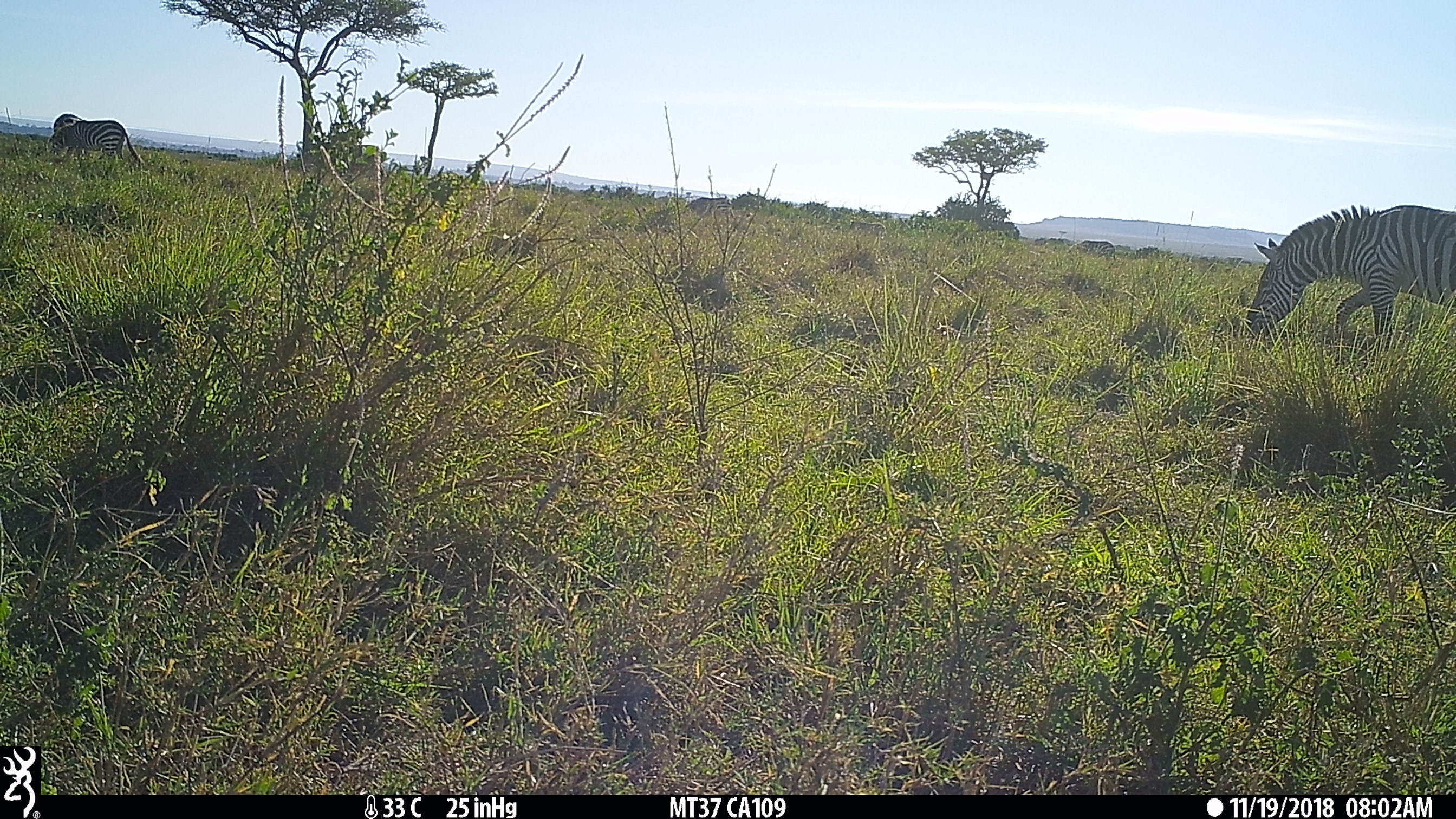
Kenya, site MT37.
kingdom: Animalia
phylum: Chordata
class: Mammalia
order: Perissodactyla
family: Equidae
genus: Equus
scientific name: Equus quagga burchellii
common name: burchell's zebra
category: zebra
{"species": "zebra (burchell's zebra) (Equus quagga burchellii)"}